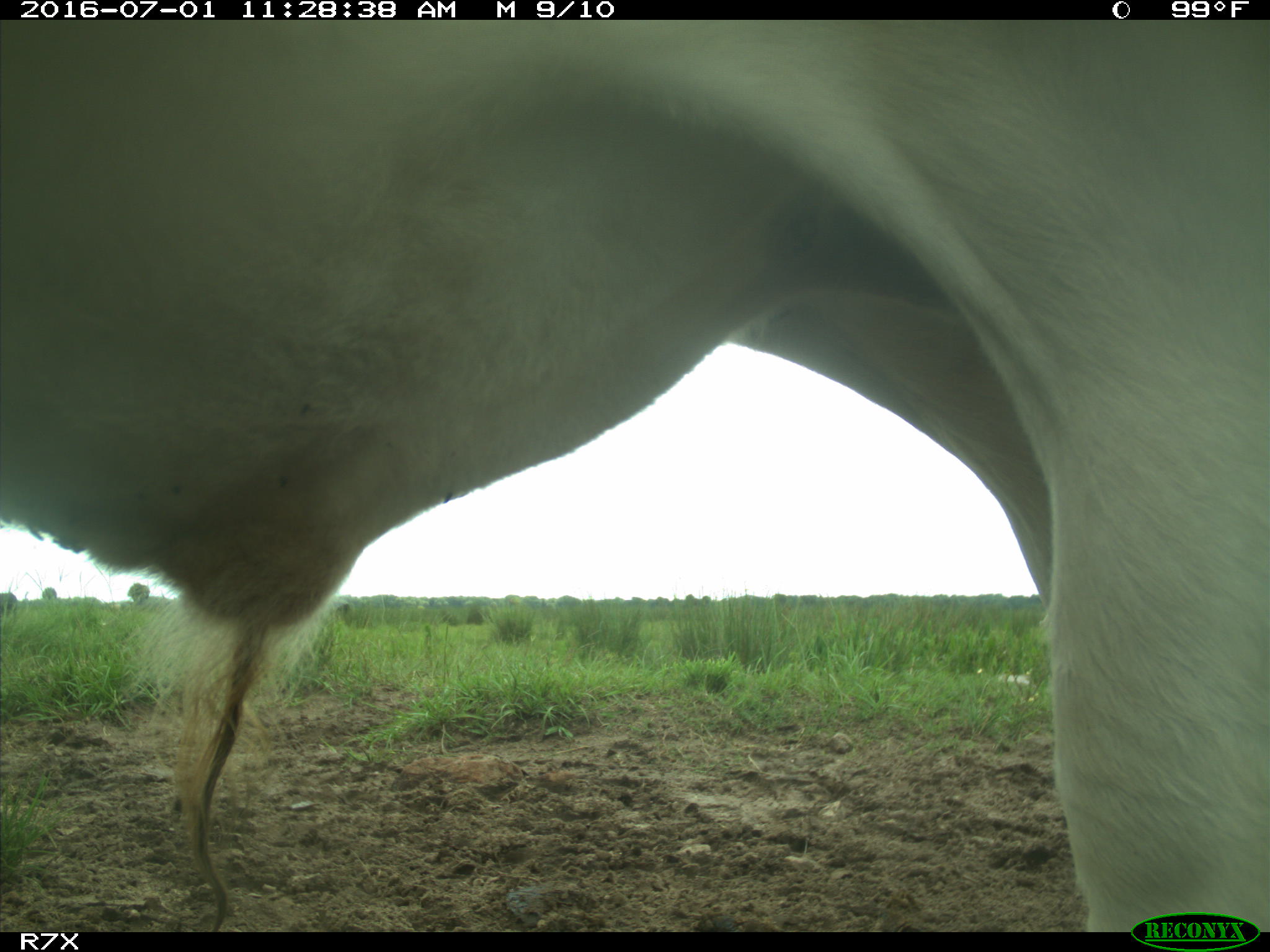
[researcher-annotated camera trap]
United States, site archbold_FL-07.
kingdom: Animalia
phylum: Chordata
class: Mammalia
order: Artiodactyla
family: Bovidae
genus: Bos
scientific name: Bos taurus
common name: domestic cow